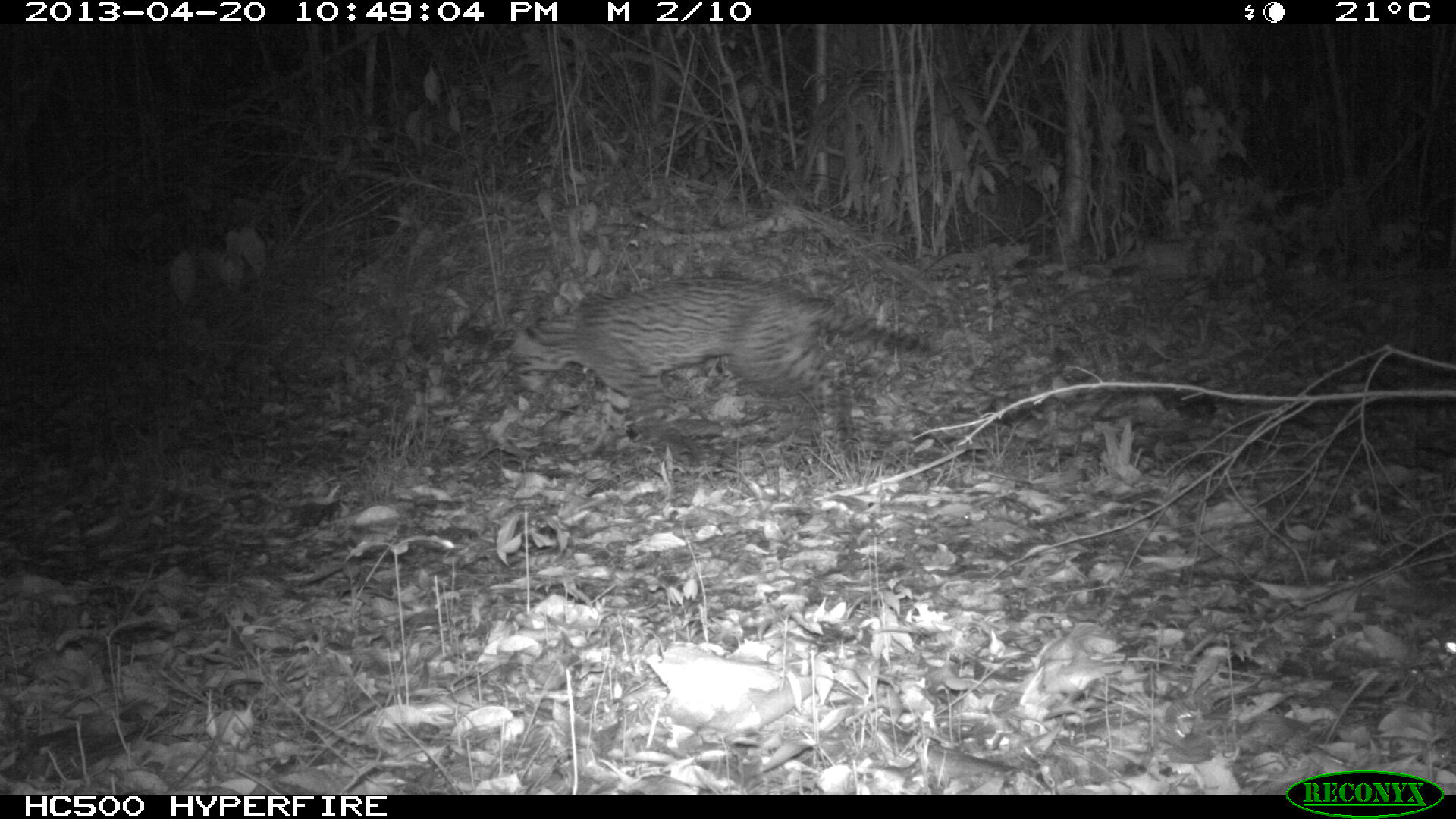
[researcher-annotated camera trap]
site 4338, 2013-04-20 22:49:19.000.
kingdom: Animalia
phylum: Chordata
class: Mammalia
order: Carnivora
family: Felidae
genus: Leopardus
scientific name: Leopardus pardalis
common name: ocelot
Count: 1.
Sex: male.